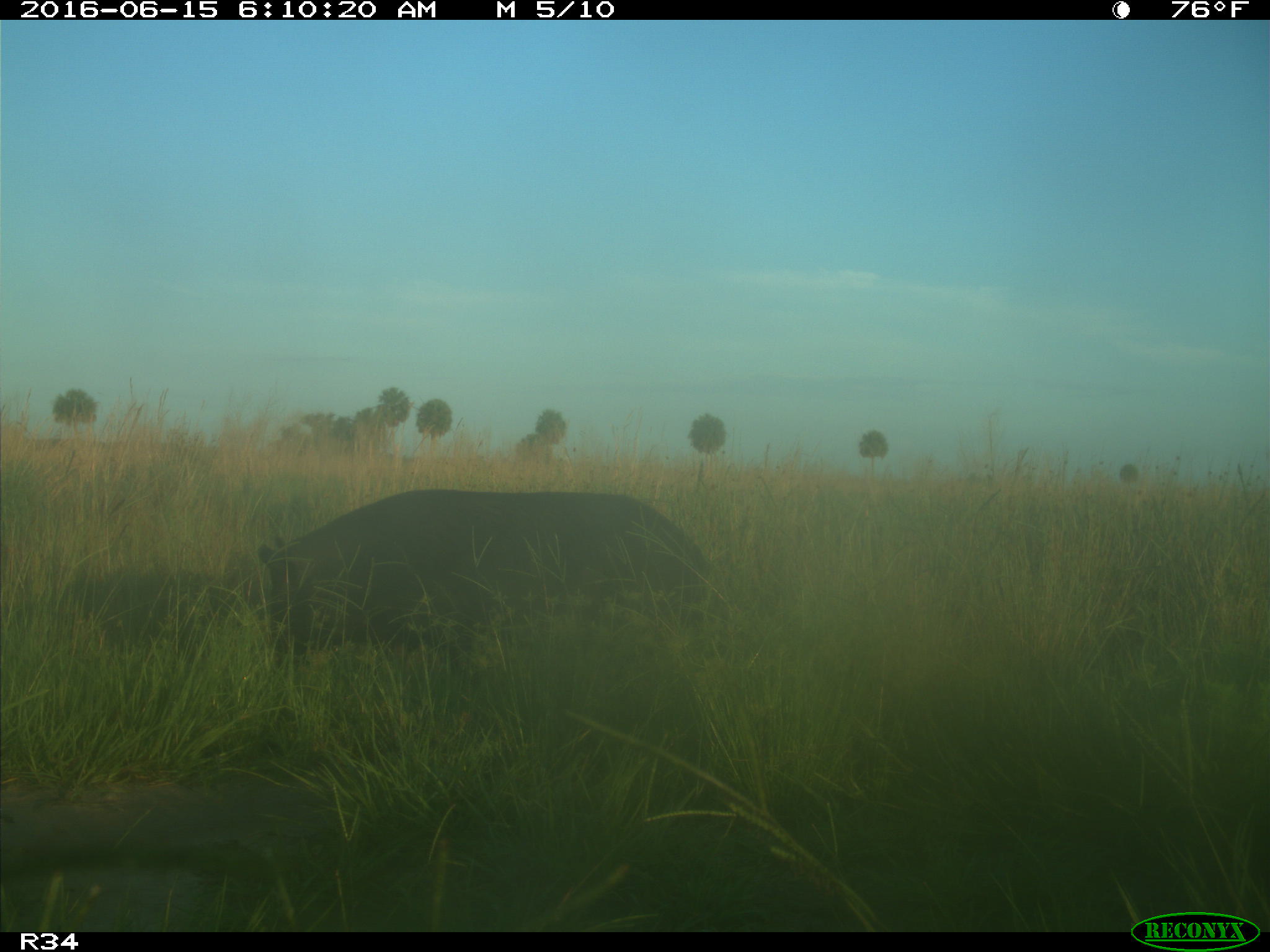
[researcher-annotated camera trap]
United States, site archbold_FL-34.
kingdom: Animalia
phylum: Chordata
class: Mammalia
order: Artiodactyla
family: Suidae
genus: Sus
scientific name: Sus scrofa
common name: wild boar